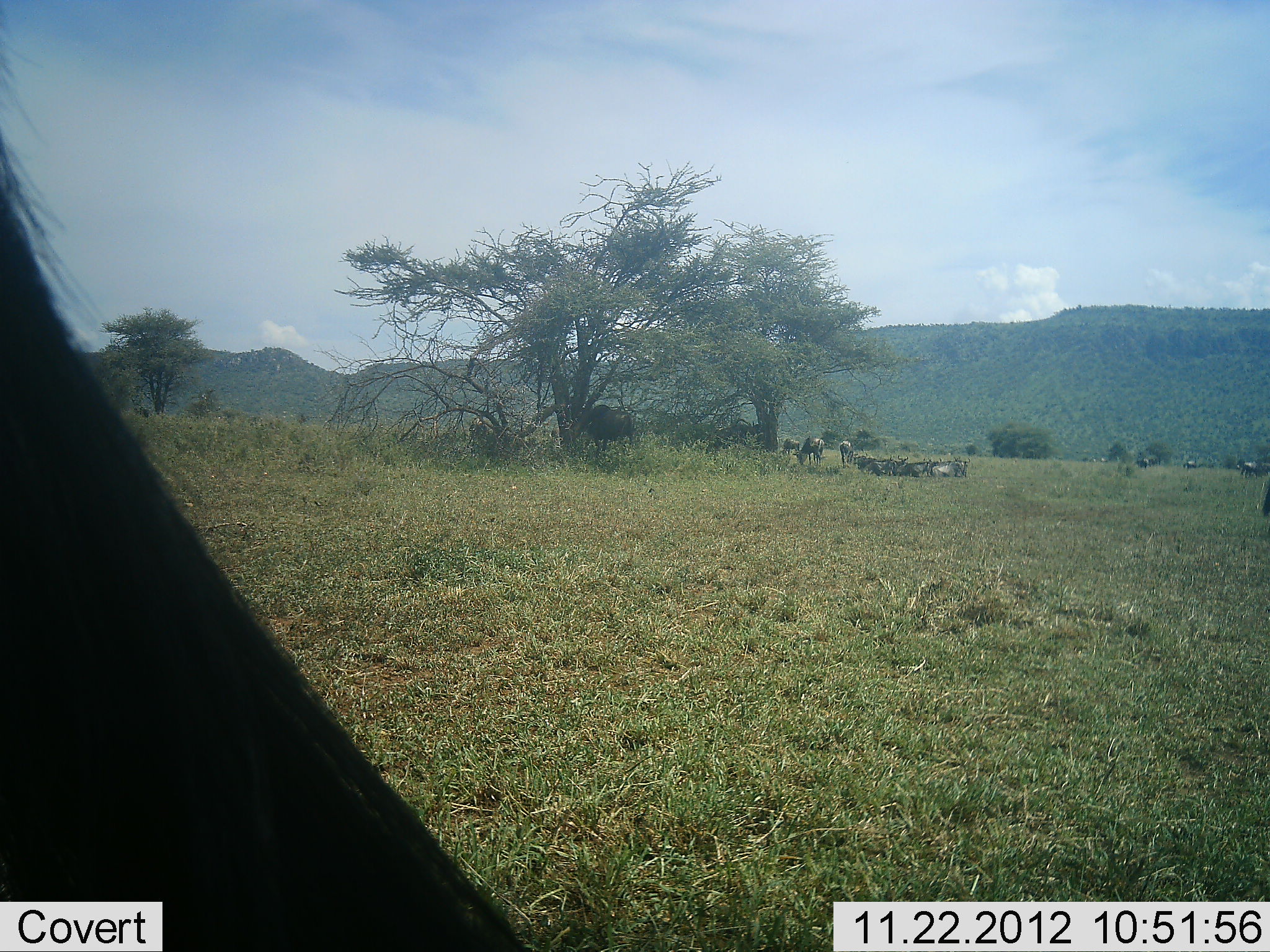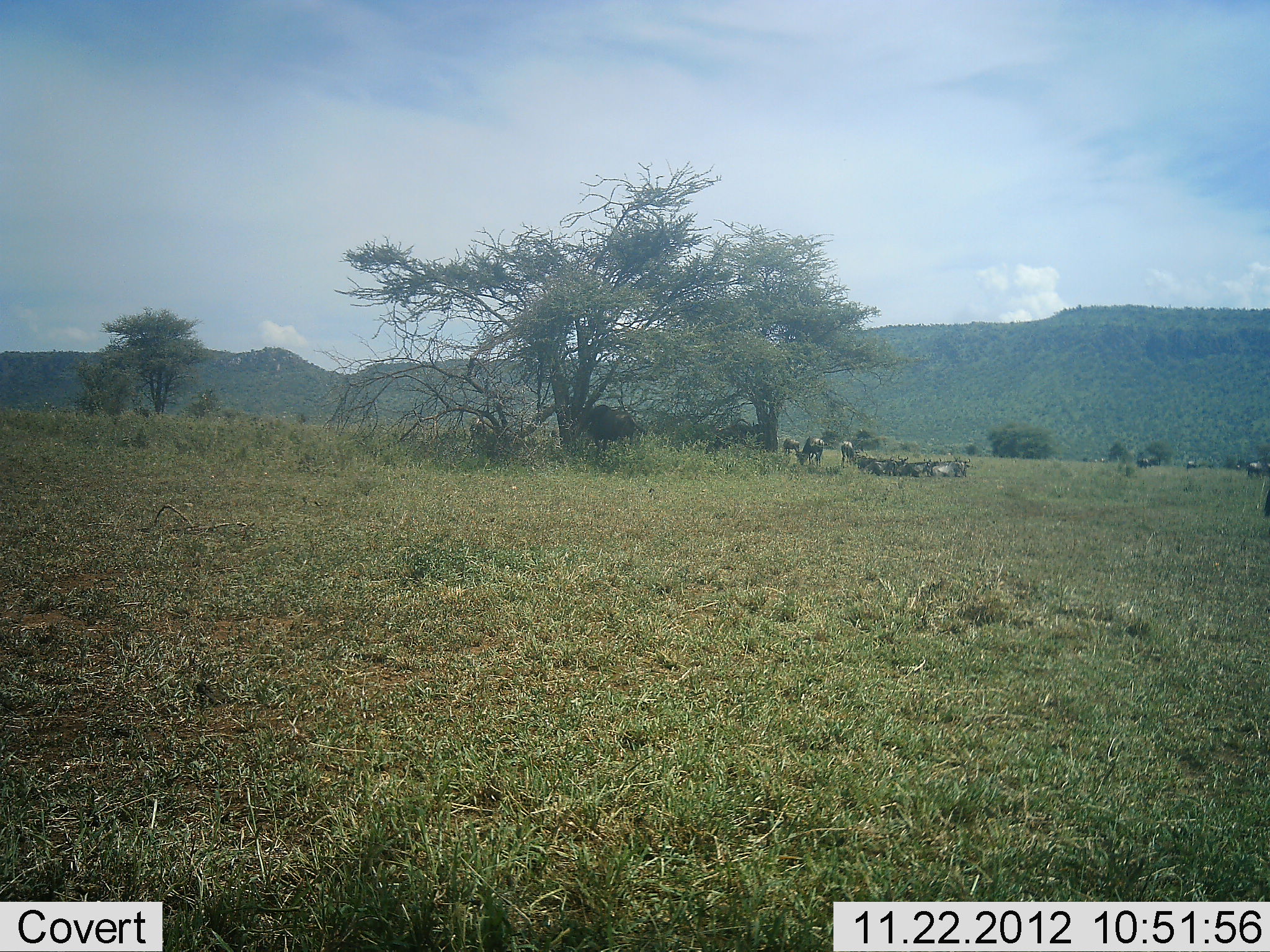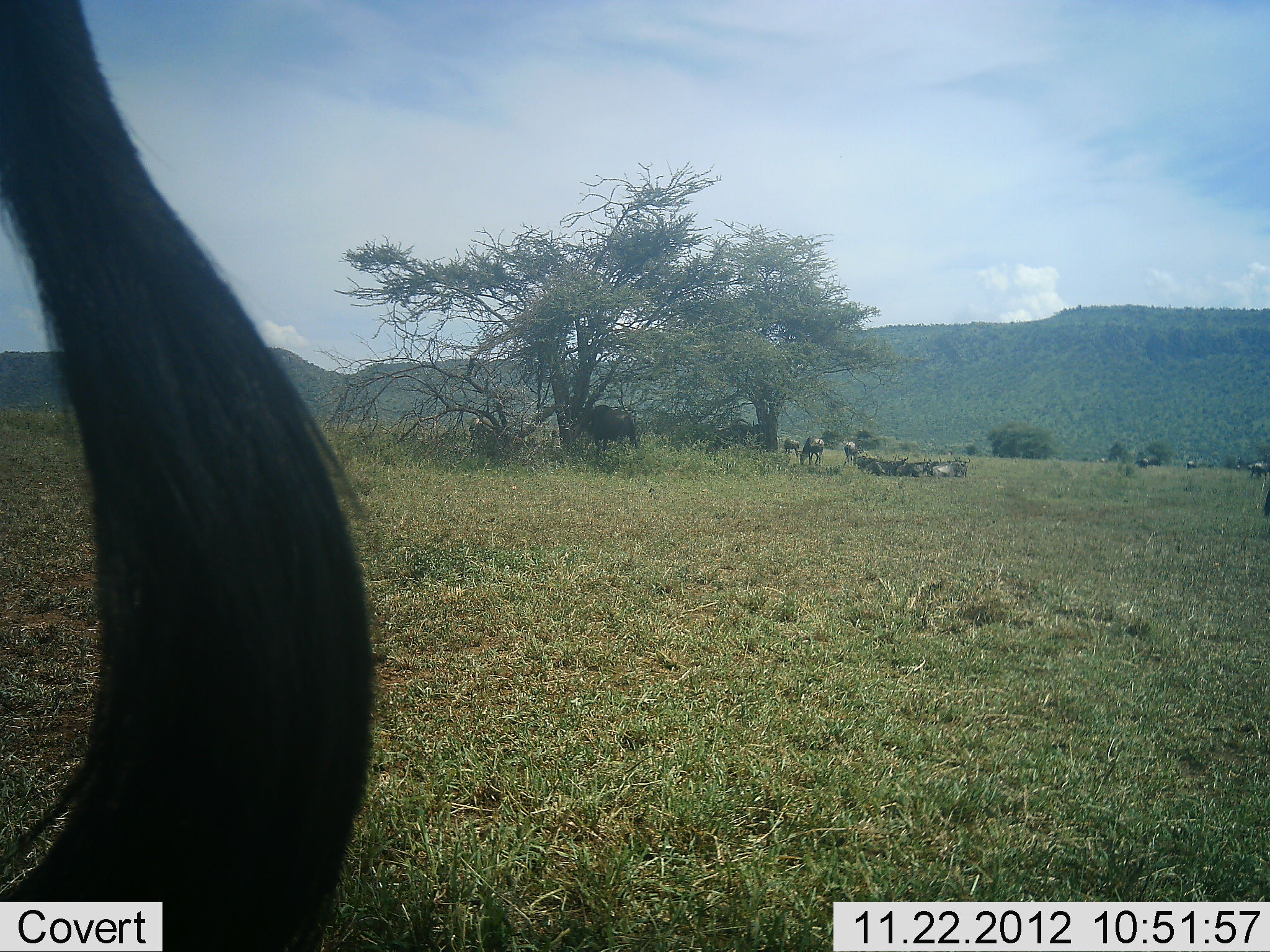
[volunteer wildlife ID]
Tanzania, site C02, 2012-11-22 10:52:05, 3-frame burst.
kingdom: Animalia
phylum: Chordata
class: Mammalia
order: Artiodactyla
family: Bovidae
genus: Connochaetes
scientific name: Connochaetes taurinus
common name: blue wildebeest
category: wildebeest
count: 11-50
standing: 81%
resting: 81%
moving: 12%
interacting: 0%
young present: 0%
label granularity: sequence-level